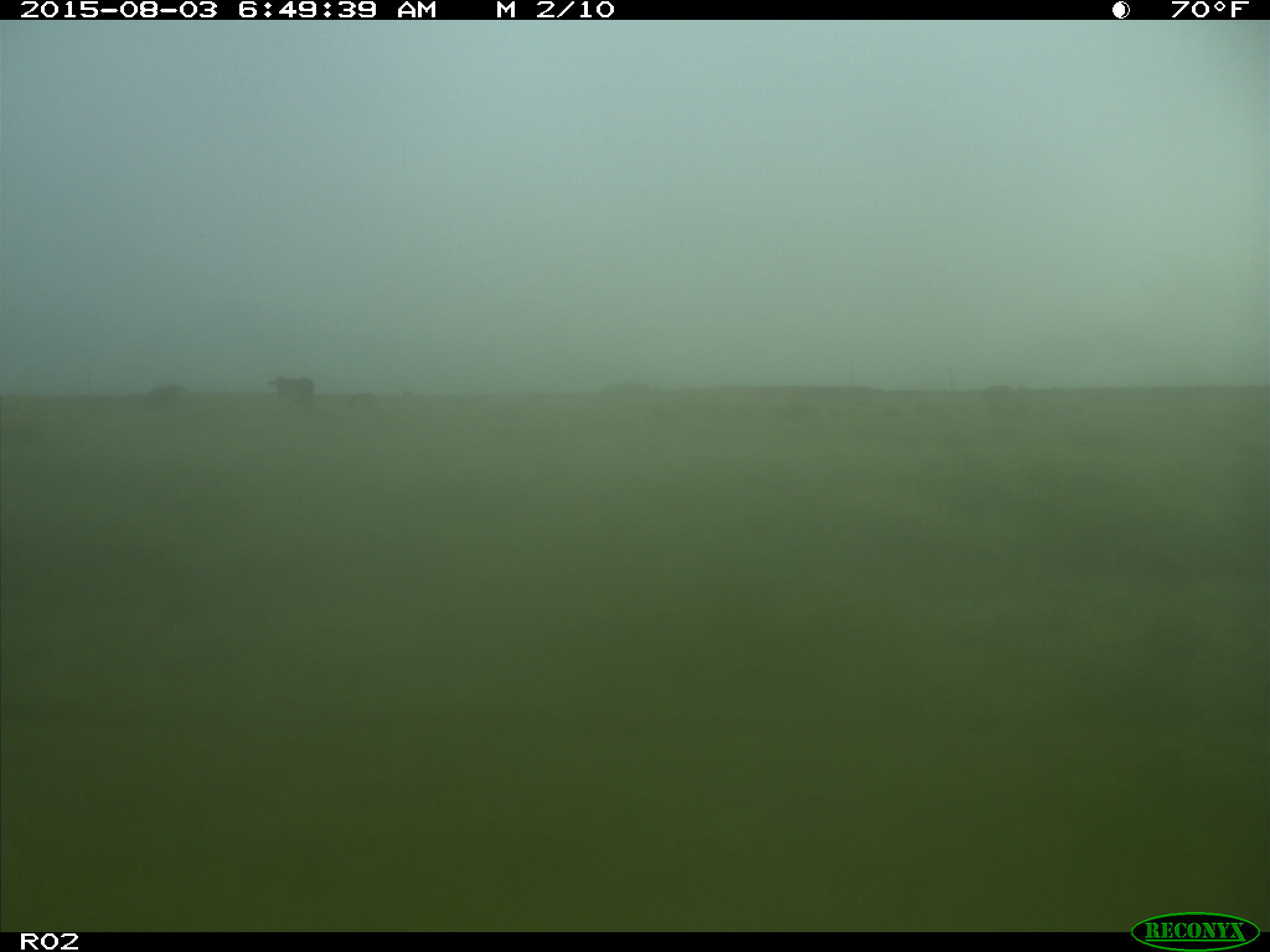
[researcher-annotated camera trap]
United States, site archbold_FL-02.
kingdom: Animalia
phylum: Chordata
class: Mammalia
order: Artiodactyla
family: Bovidae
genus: Bos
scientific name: Bos taurus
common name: domestic cow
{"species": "Bos taurus (domestic cow)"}